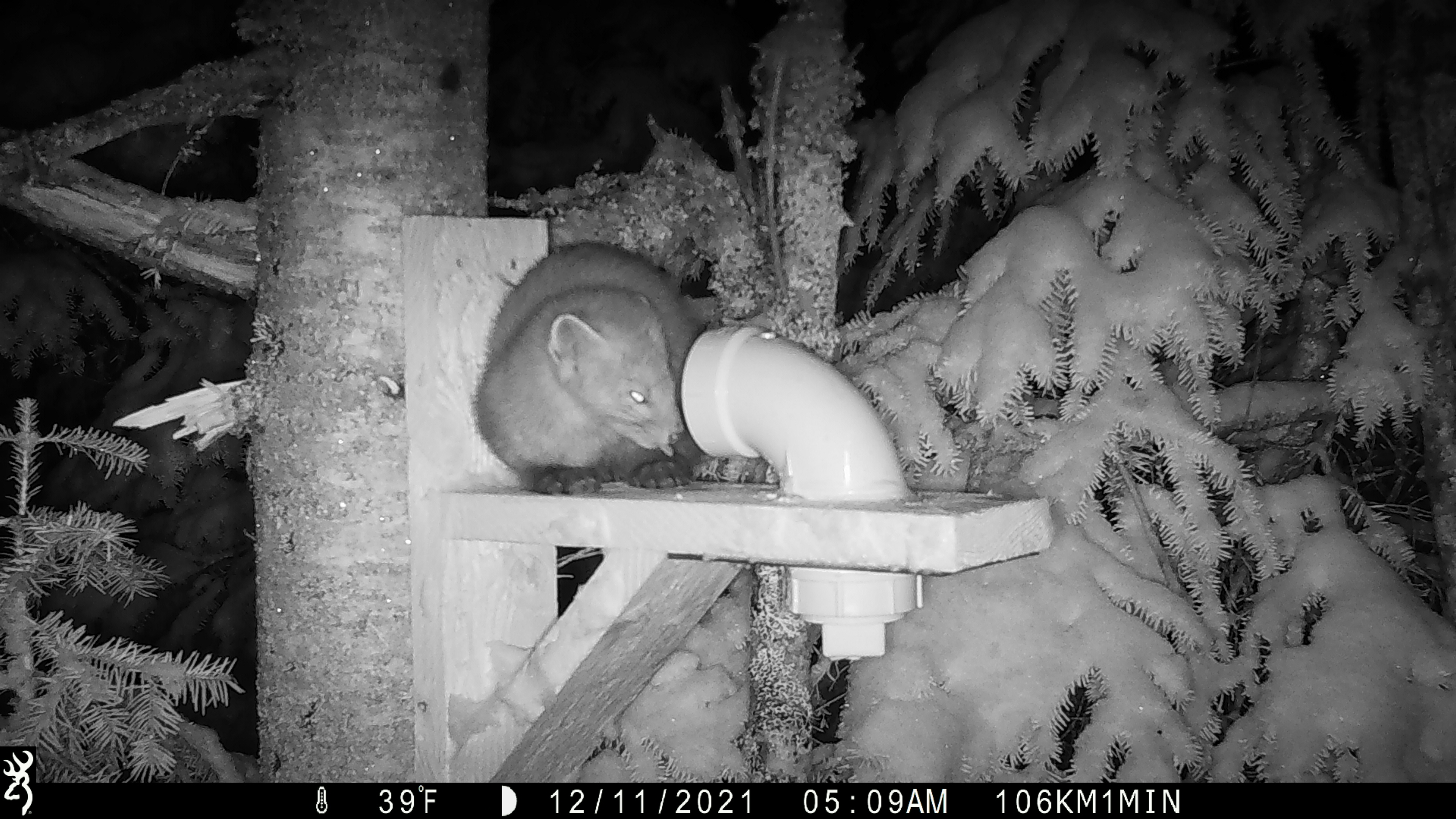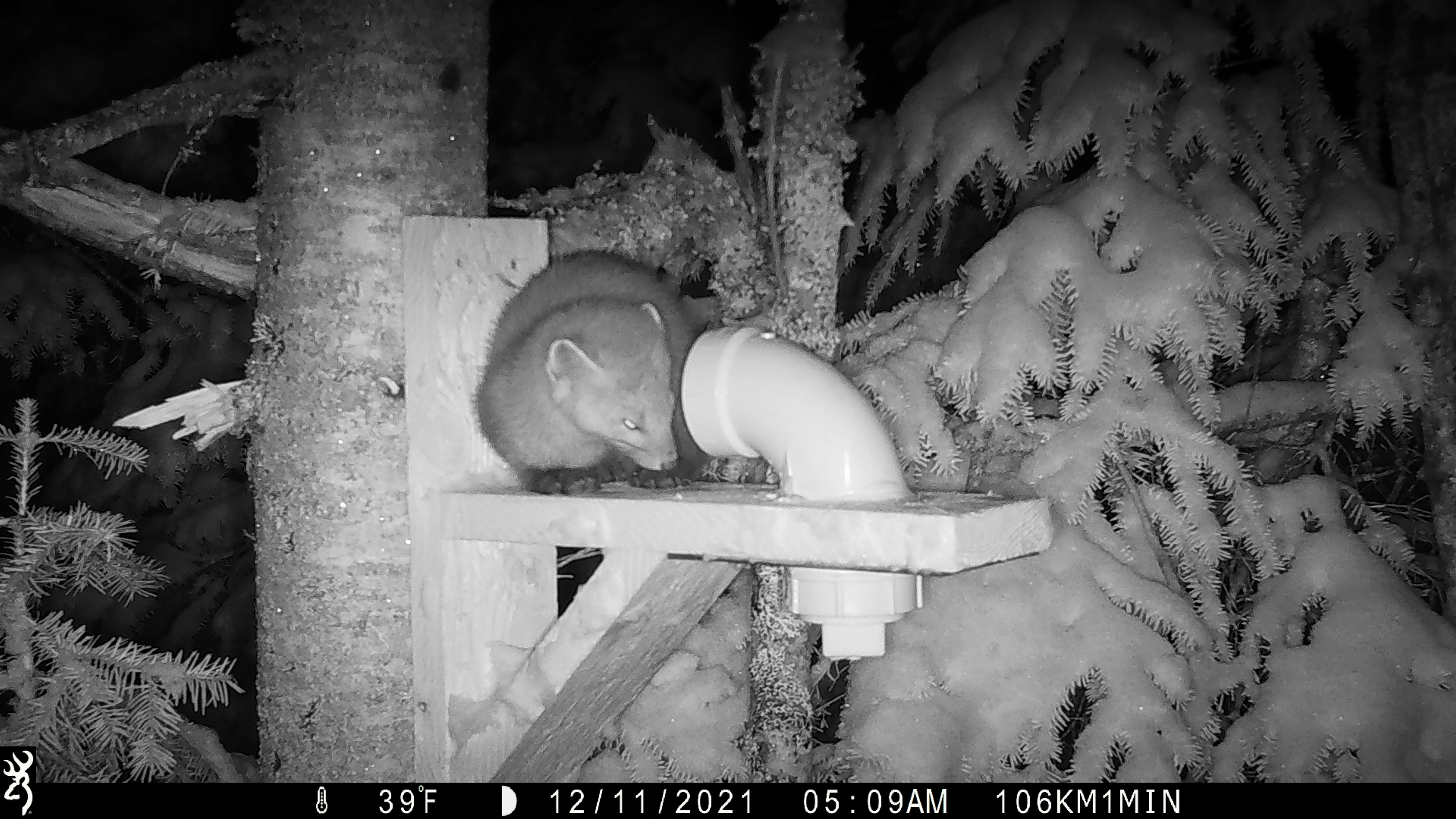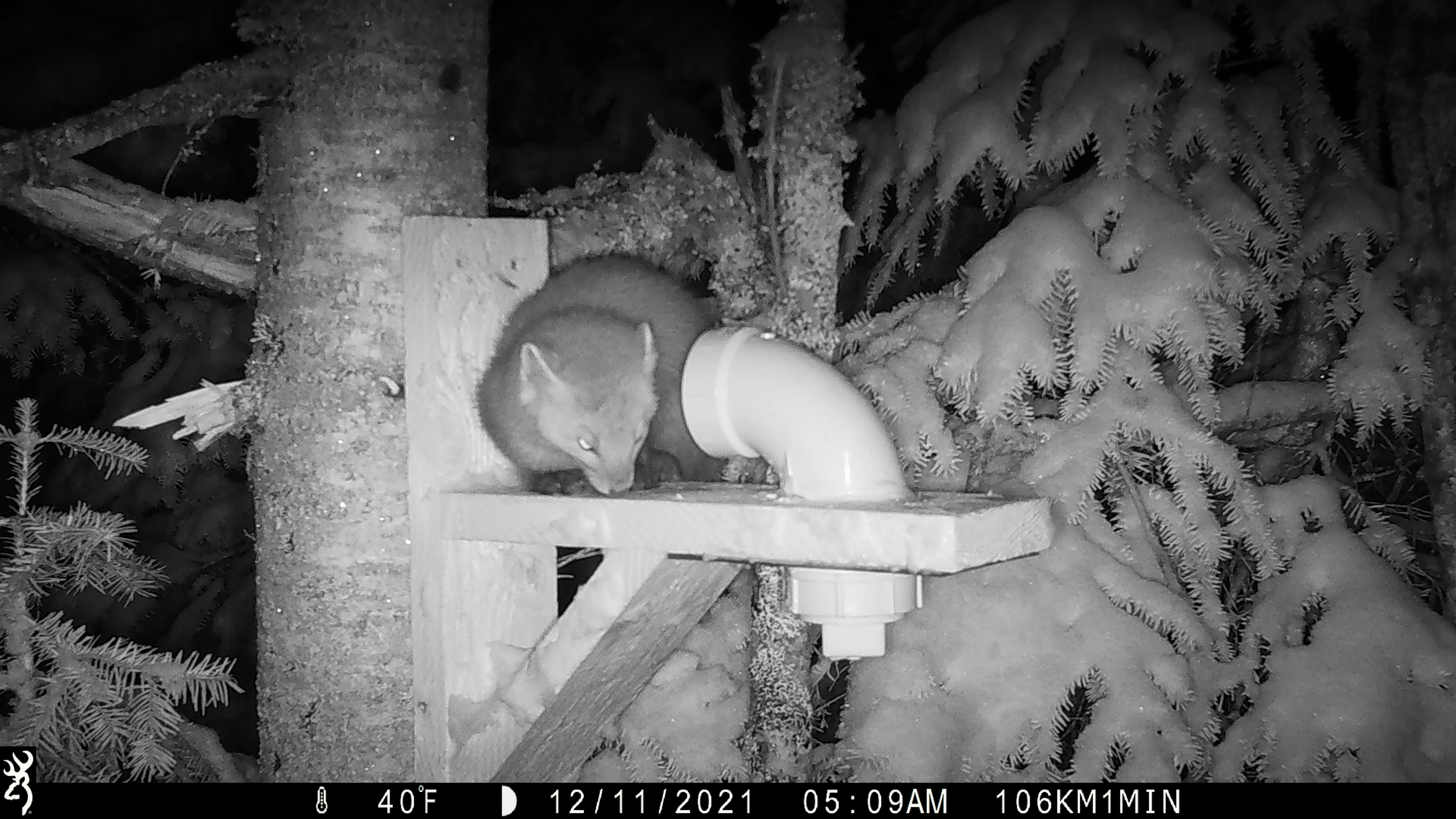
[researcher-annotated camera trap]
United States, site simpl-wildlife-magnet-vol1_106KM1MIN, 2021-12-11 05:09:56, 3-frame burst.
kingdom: Animalia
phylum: Chordata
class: Mammalia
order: Carnivora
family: Mustelidae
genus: Martes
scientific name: Martes americana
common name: american marten